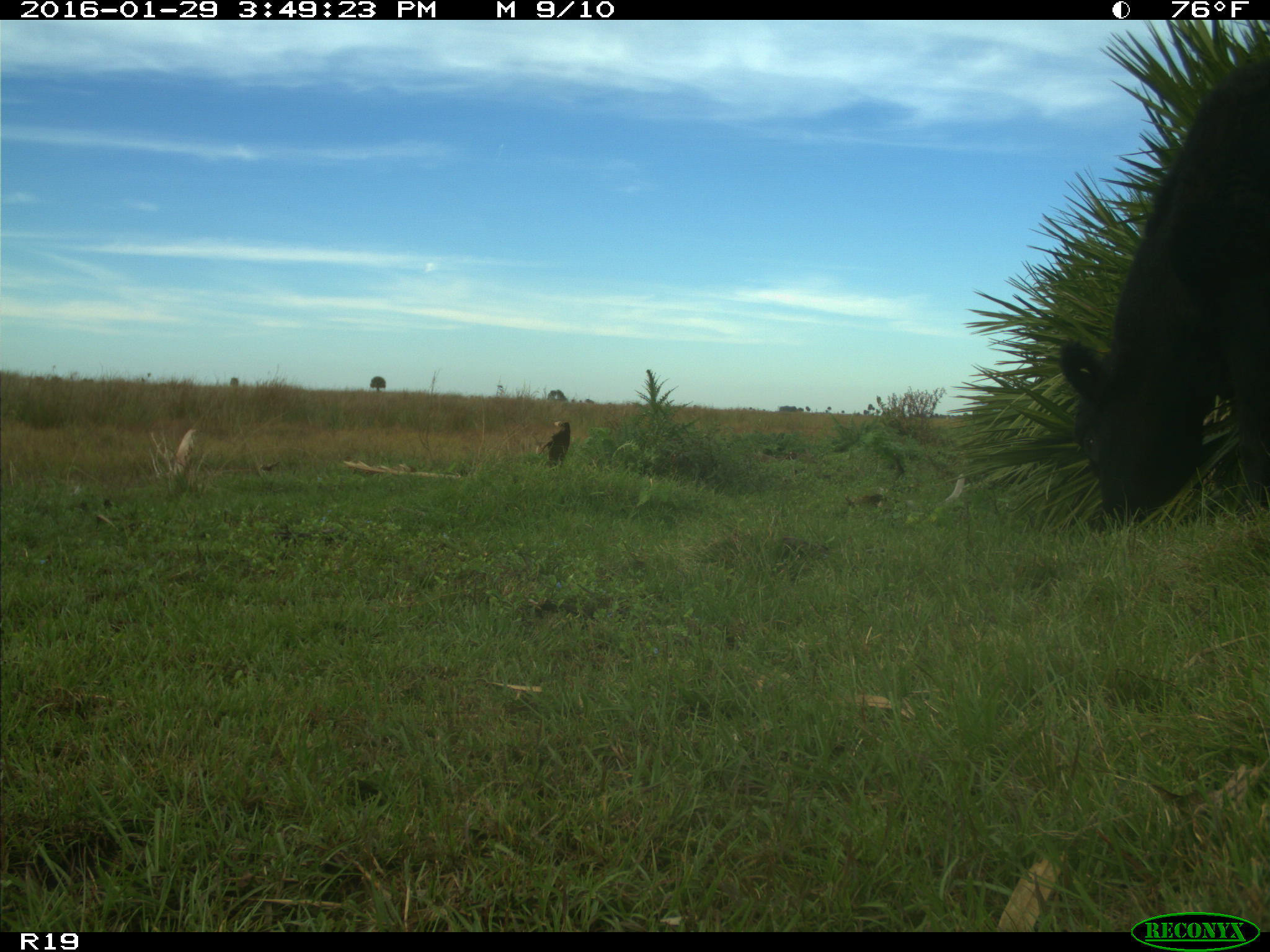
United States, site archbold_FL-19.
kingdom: Animalia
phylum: Chordata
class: Mammalia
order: Artiodactyla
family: Bovidae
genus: Bos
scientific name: Bos taurus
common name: domestic cow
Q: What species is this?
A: Bos taurus (domestic cow).